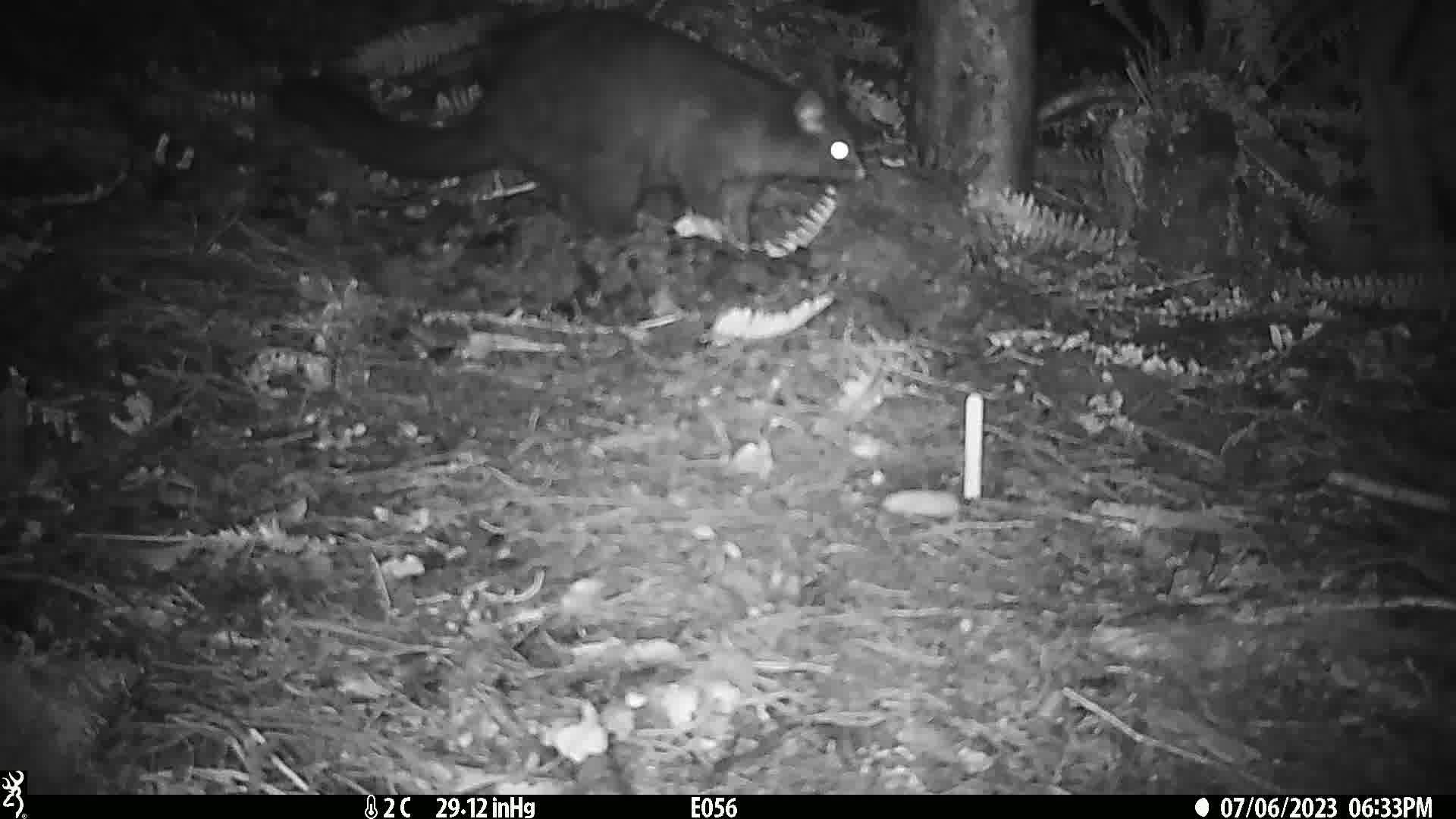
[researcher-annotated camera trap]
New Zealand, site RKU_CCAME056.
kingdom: Animalia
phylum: Chordata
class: Mammalia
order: Diprotodontia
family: Phalangeridae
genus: Trichosurus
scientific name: Trichosurus vulpecula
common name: common brushtail possum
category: possum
Possum (common brushtail possum) (Trichosurus vulpecula).